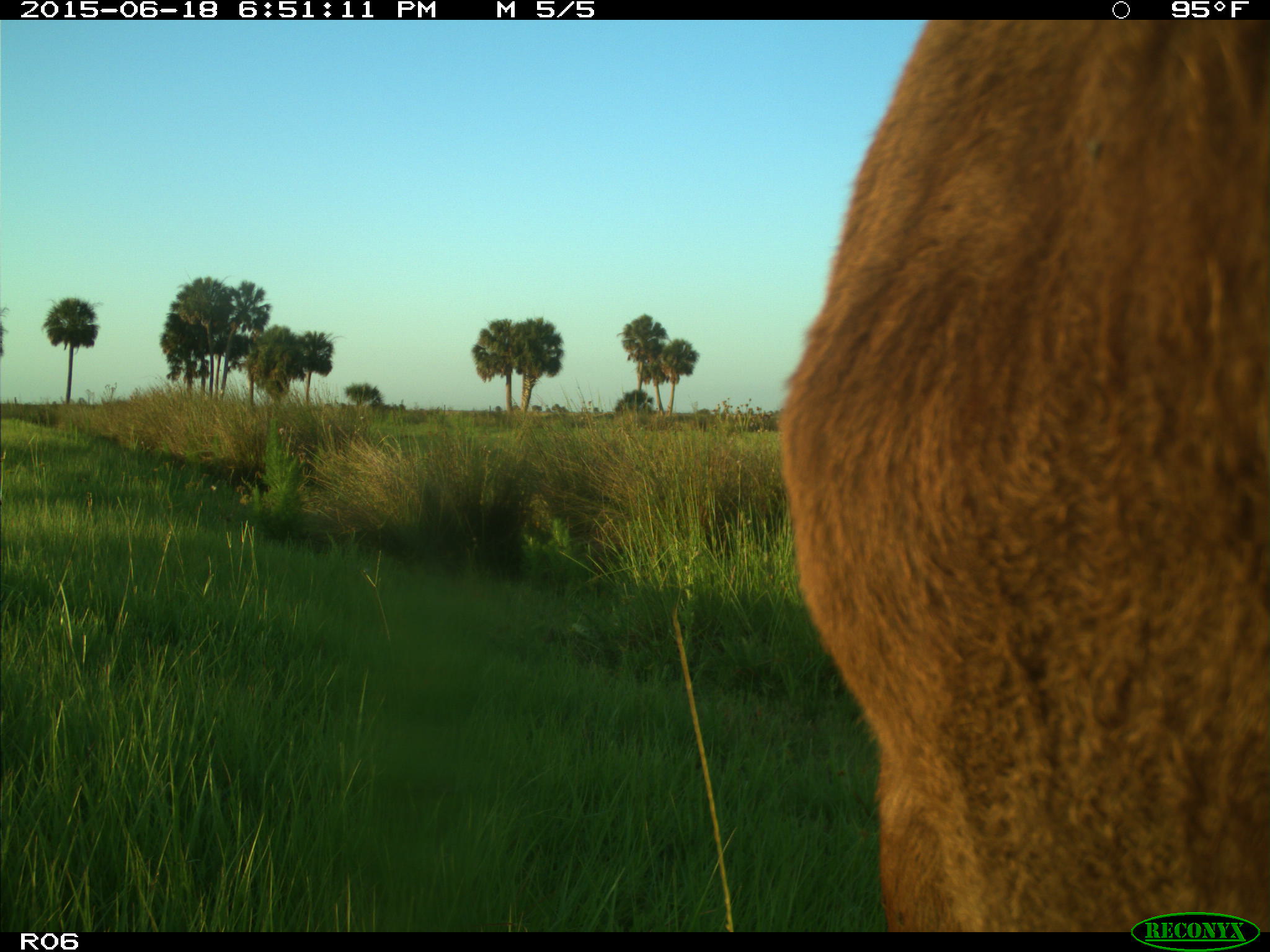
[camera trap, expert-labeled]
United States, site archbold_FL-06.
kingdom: Animalia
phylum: Chordata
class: Mammalia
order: Artiodactyla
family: Bovidae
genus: Bos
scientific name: Bos taurus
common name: domestic cow